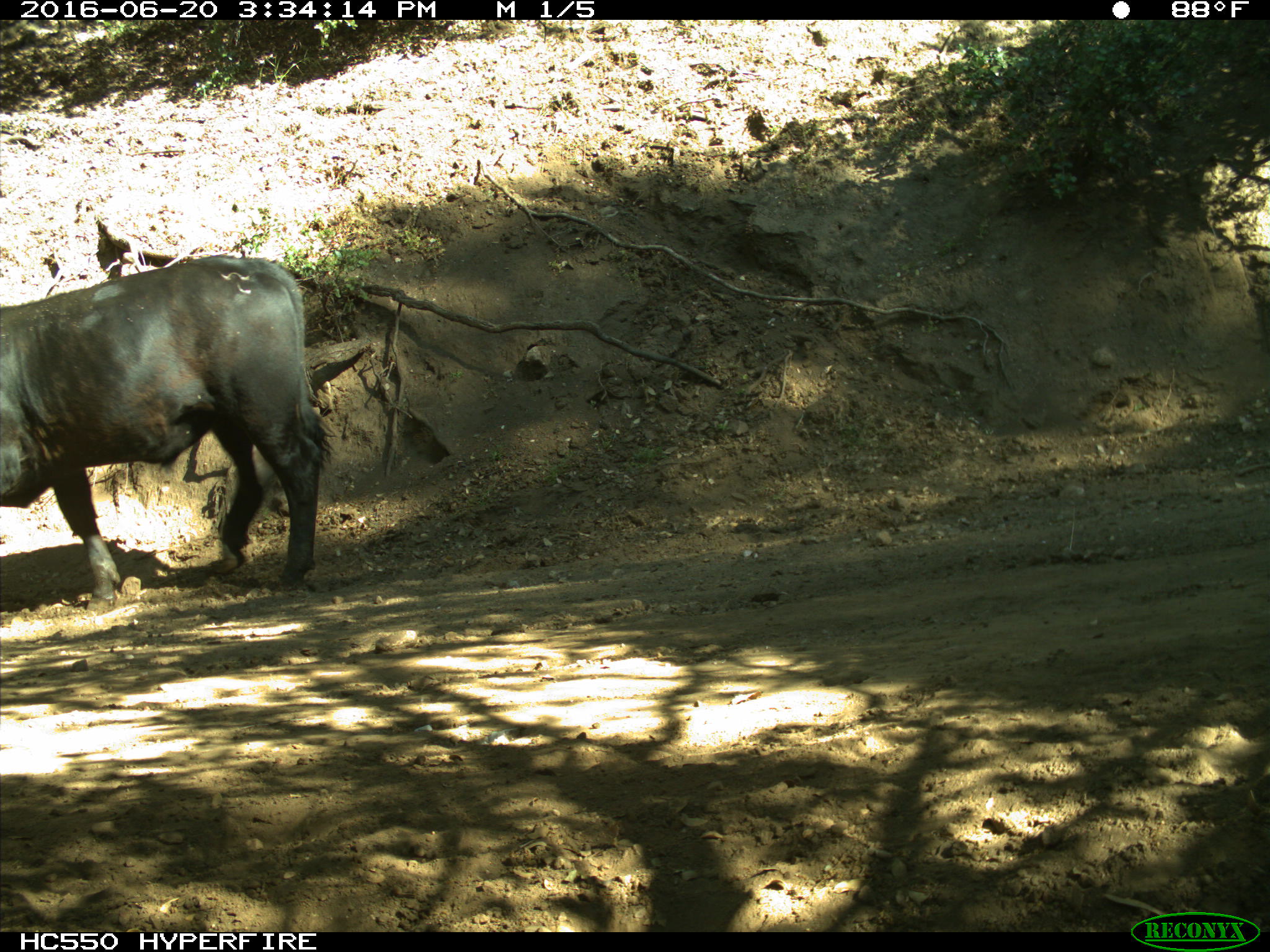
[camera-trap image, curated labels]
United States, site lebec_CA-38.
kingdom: Animalia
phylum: Chordata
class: Mammalia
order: Artiodactyla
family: Bovidae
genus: Bos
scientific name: Bos taurus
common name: domestic cow